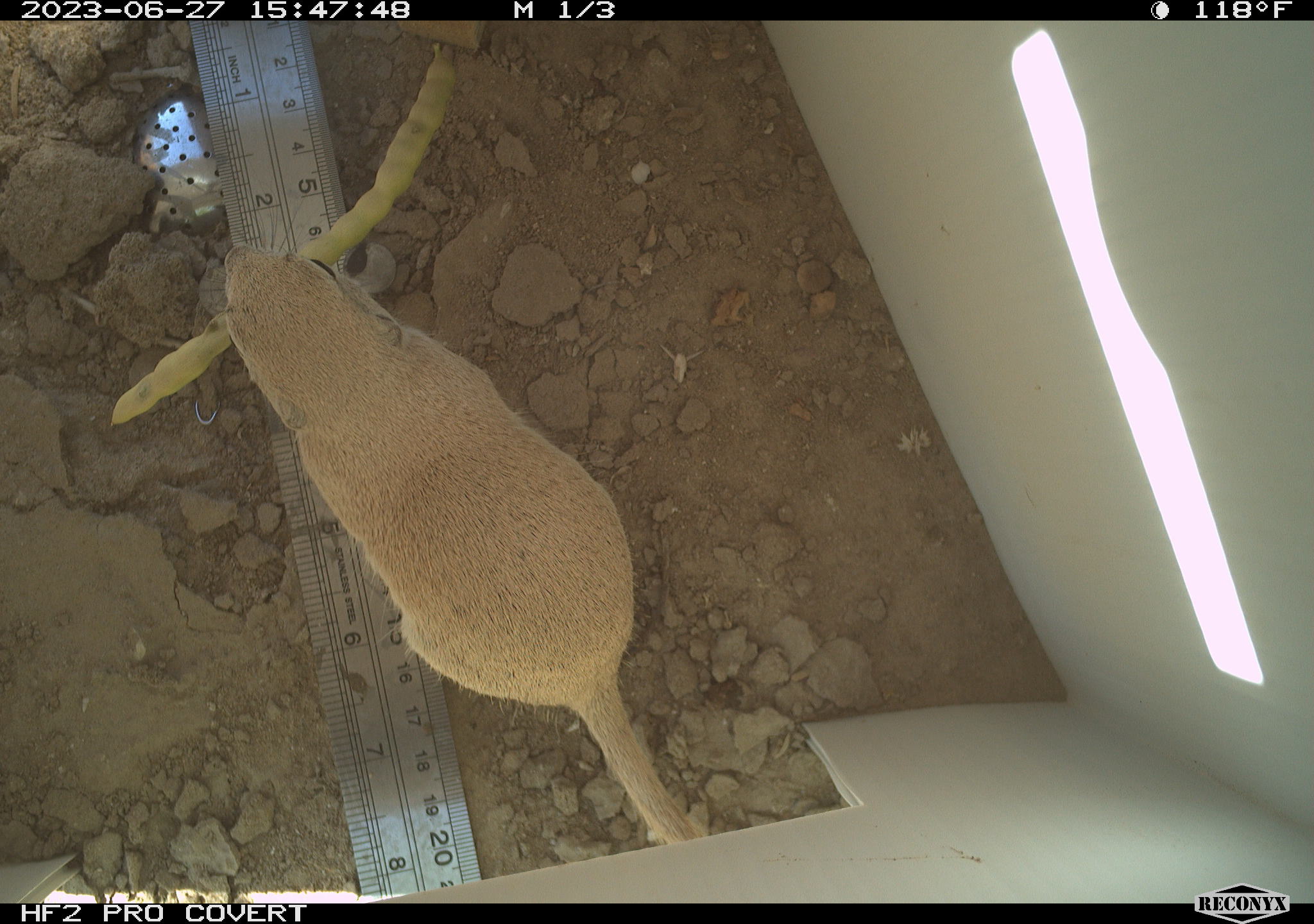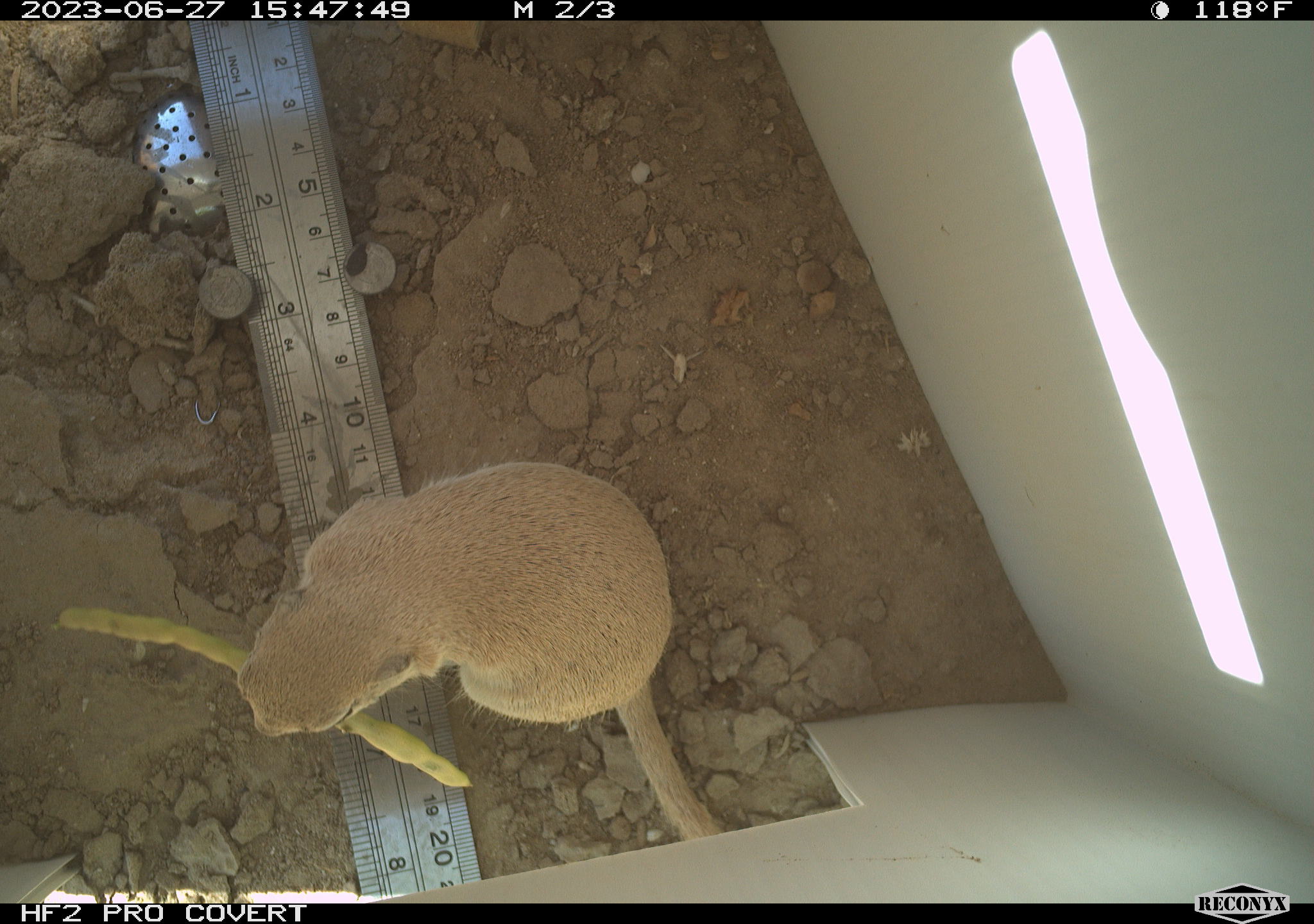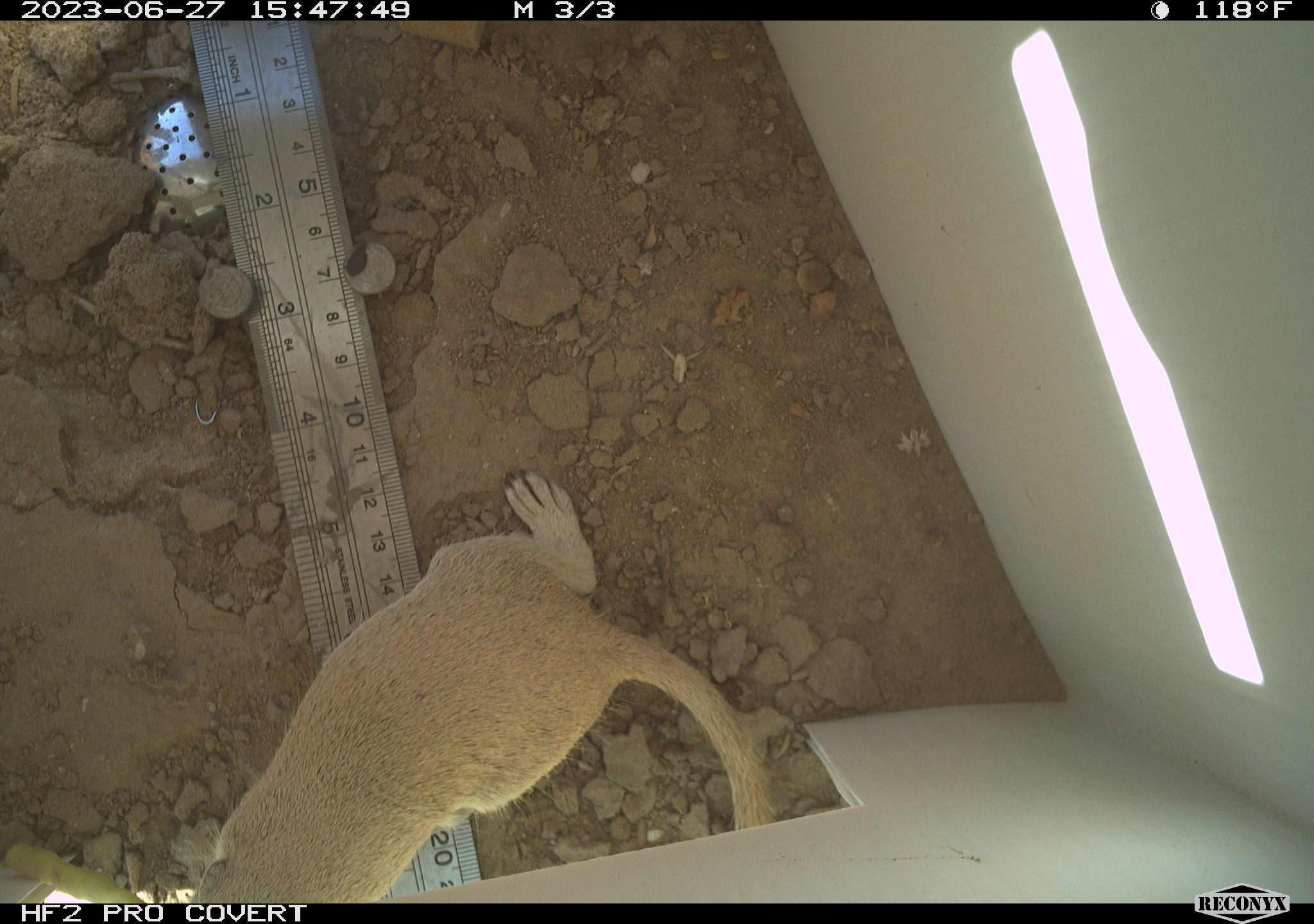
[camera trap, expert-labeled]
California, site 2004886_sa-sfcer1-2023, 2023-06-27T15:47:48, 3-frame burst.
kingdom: Animalia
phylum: Chordata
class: Mammalia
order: Rodentia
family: Sciuridae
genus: Xerospermophilus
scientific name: Xerospermophilus tereticaudus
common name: round-tailed ground squirrel